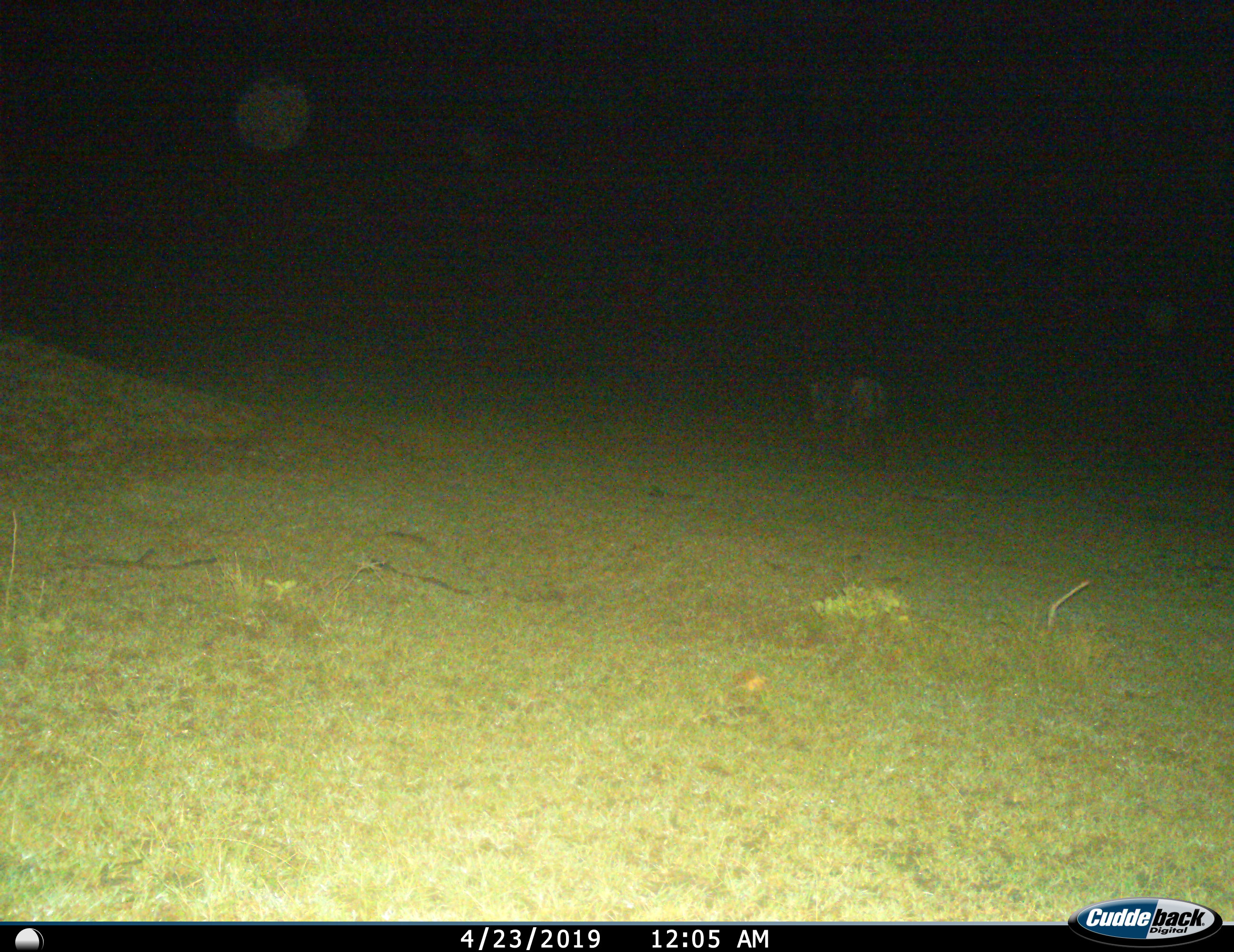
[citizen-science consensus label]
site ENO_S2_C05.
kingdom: Animalia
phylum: Chordata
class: Mammalia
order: Artiodactyla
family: Bovidae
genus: Connochaetes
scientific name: Connochaetes taurinus taurinus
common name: blue wildebeest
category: wildebeestblue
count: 1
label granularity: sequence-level